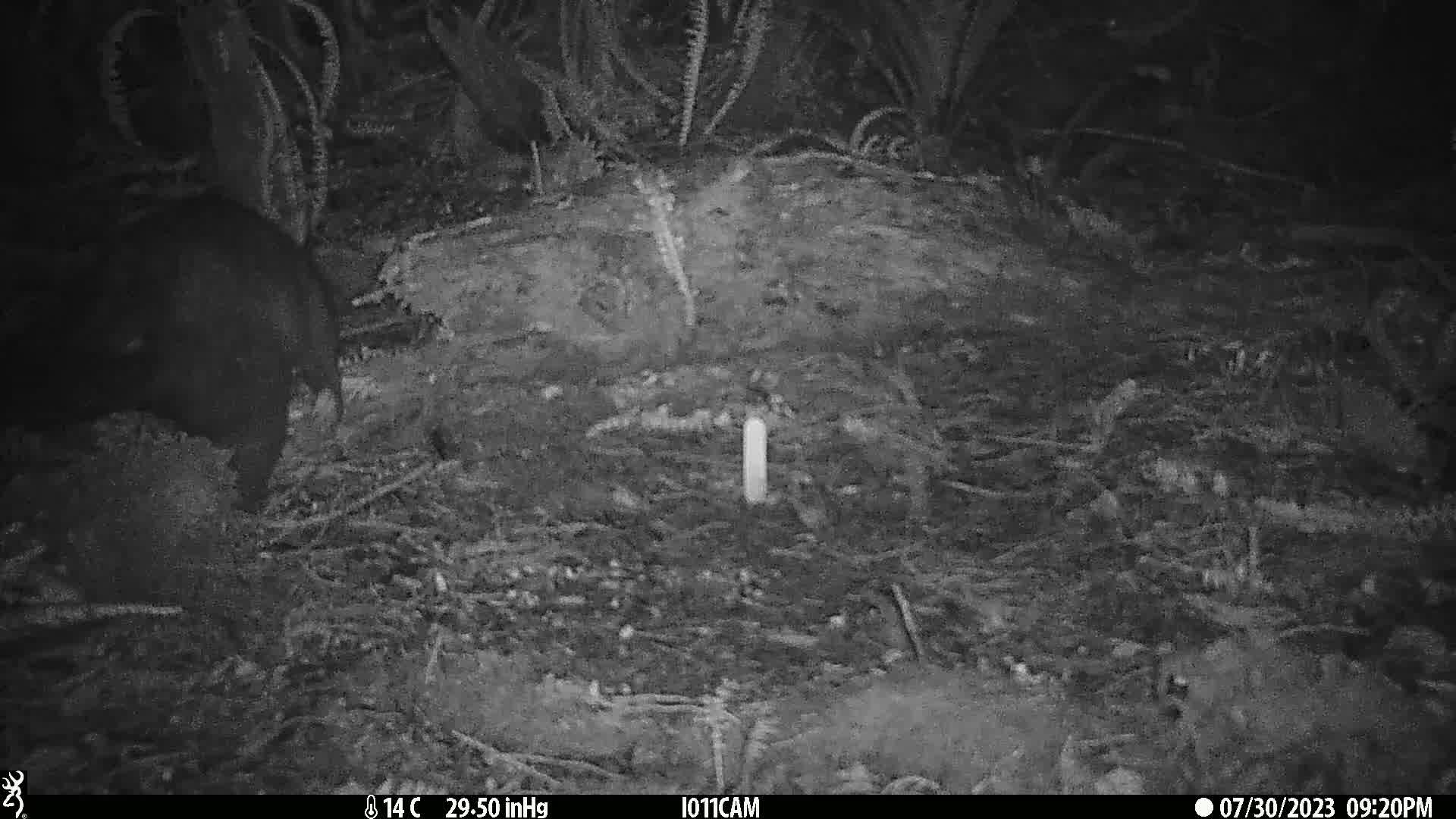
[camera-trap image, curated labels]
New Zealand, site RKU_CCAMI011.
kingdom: Animalia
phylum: Chordata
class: Mammalia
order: Diprotodontia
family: Phalangeridae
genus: Trichosurus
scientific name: Trichosurus vulpecula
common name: common brushtail possum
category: possum